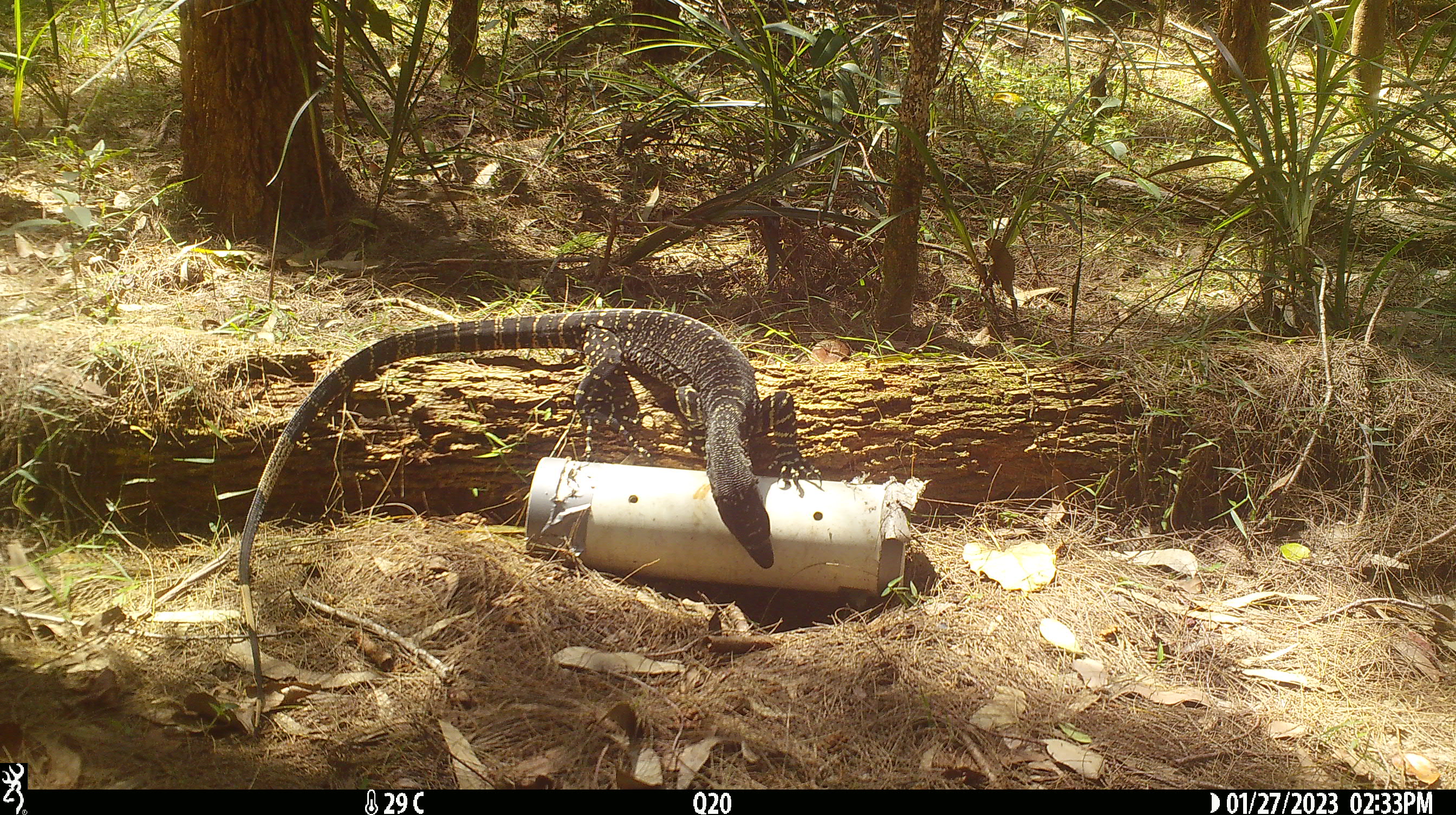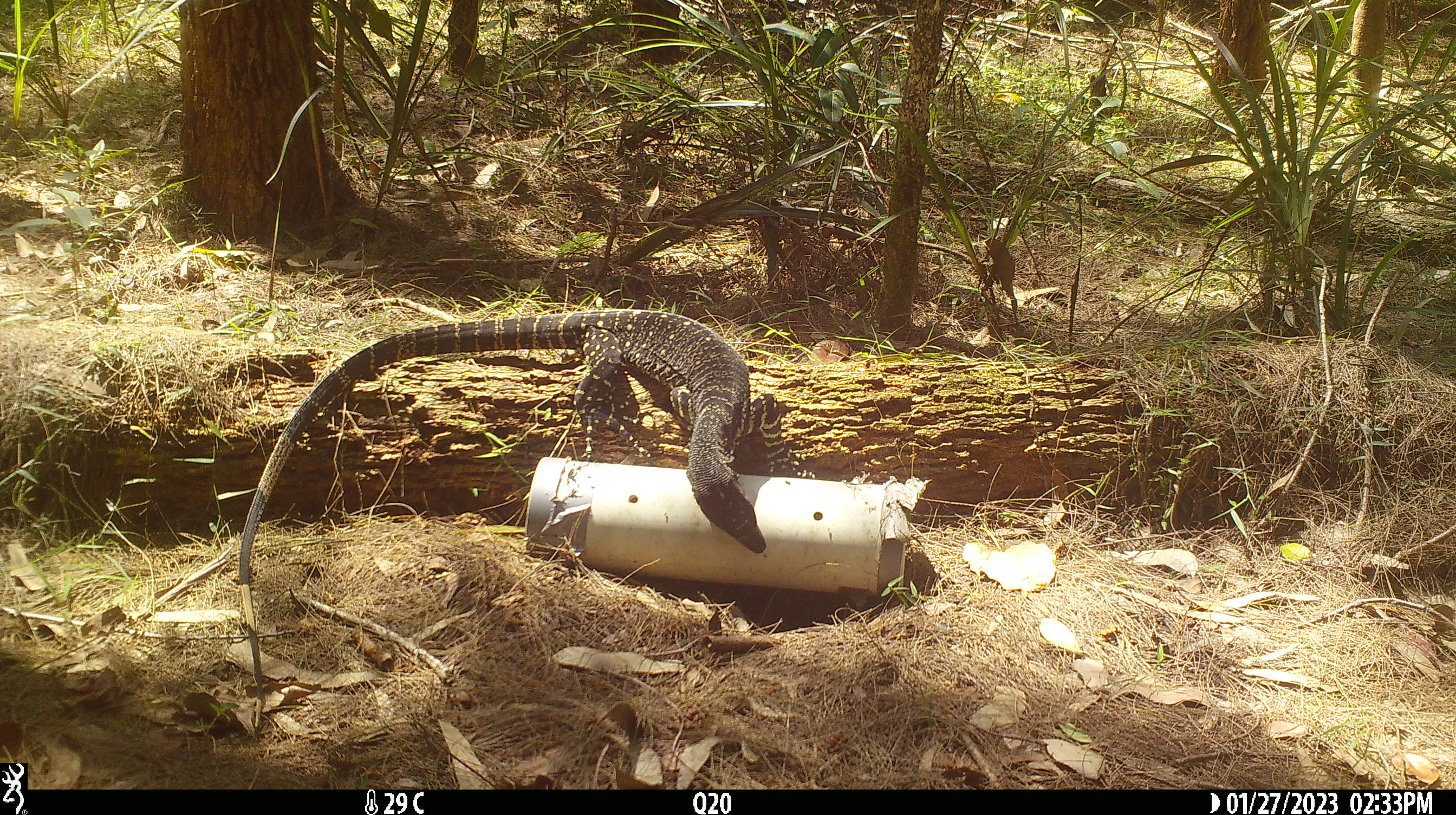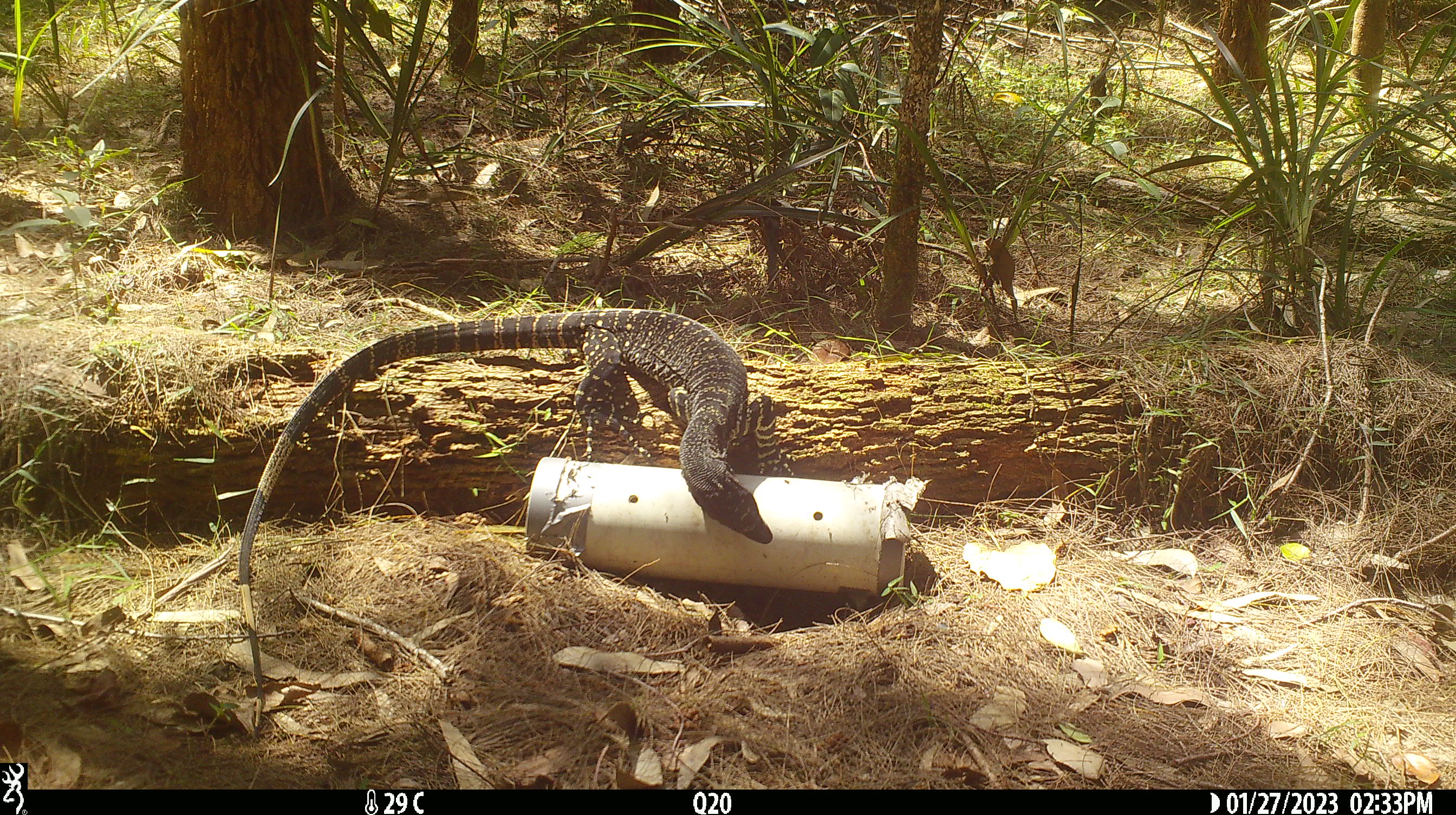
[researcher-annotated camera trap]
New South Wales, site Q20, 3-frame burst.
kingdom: Animalia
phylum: Chordata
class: Reptilia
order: Squamata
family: Varanidae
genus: Varanus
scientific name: Varanus varius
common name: lace monitor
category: goanna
Goanna (lace monitor) (Varanus varius).